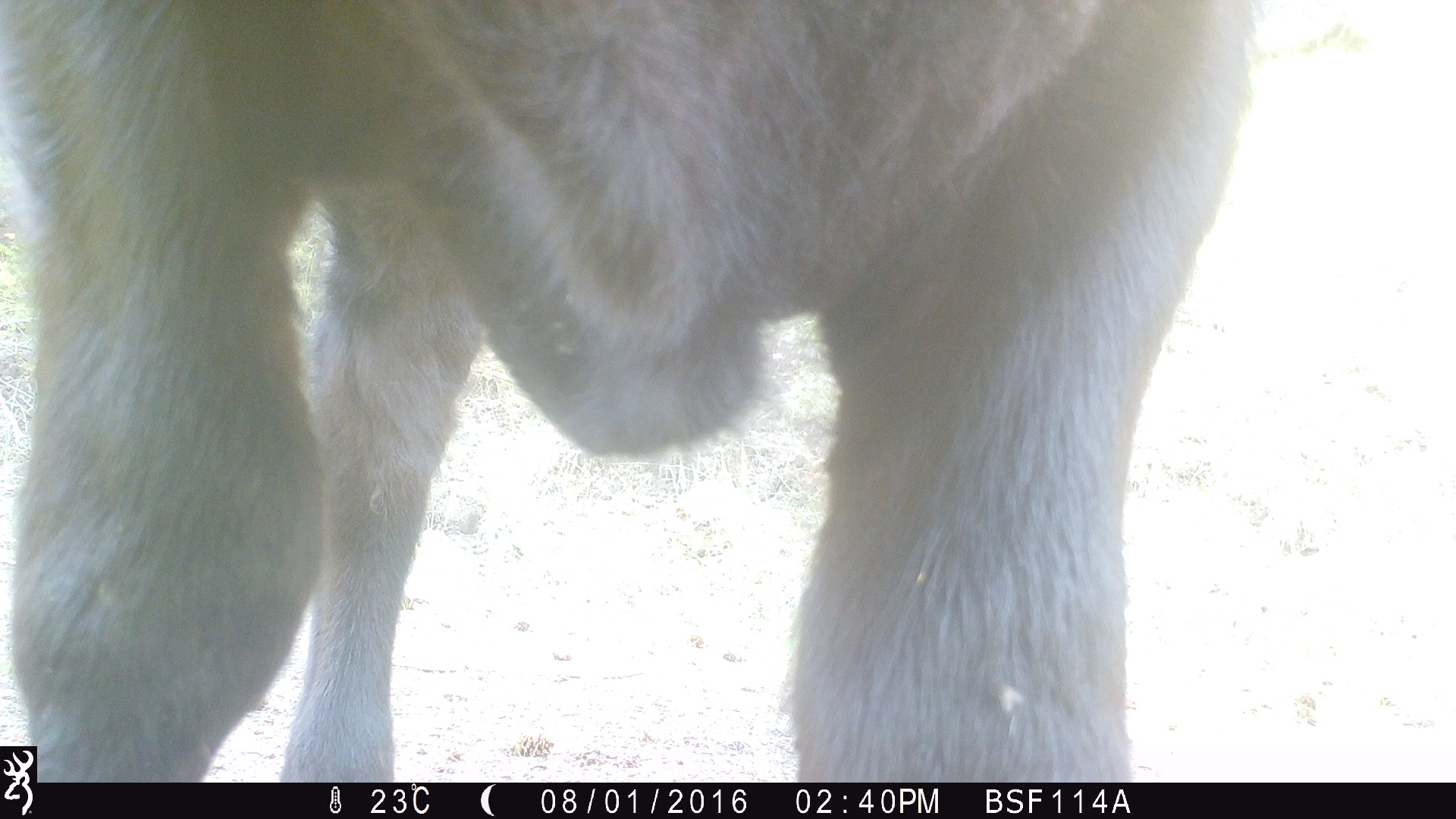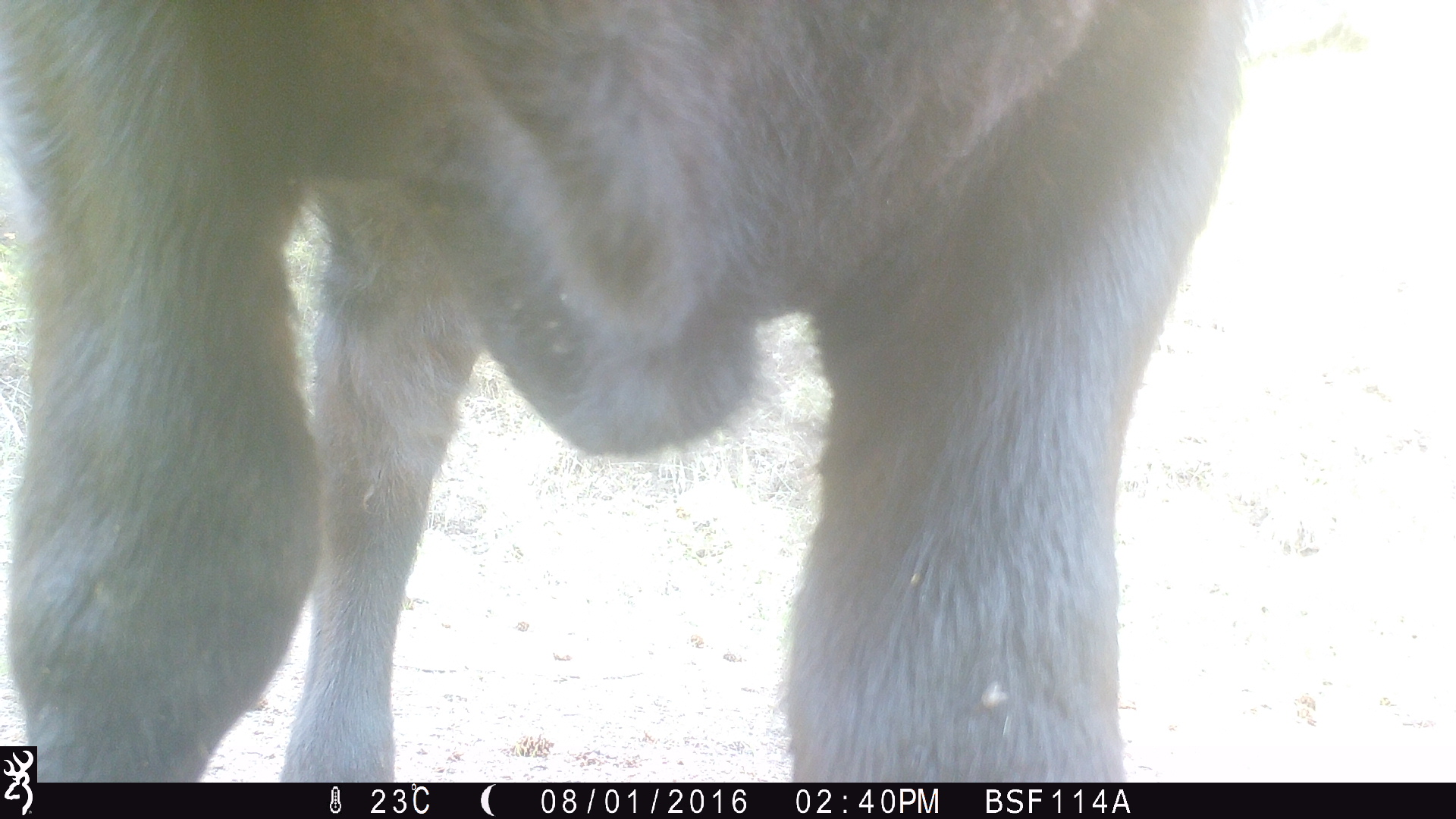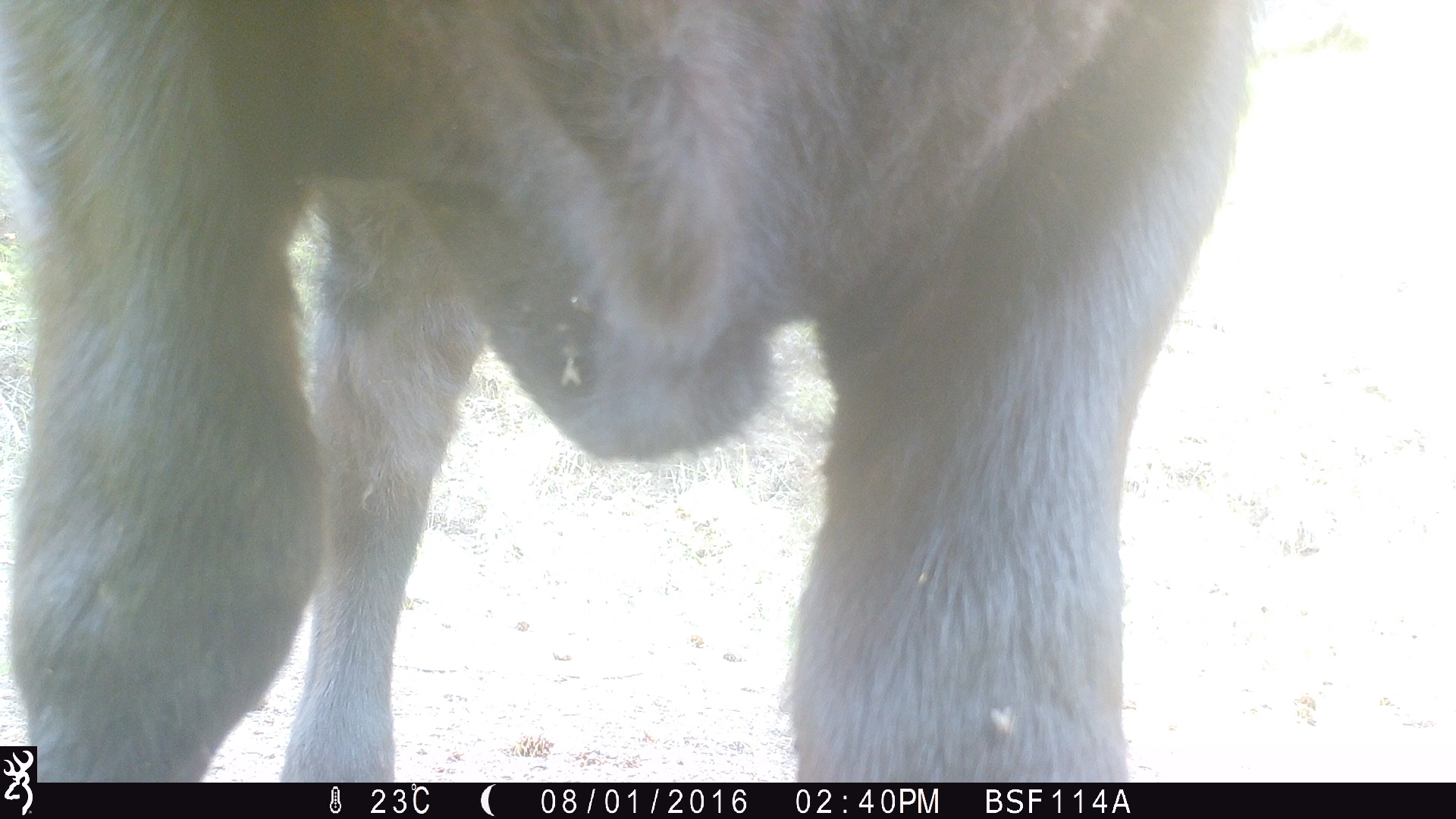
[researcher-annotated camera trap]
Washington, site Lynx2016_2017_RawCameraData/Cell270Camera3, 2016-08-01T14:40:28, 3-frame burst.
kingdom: Animalia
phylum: Chordata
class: Mammalia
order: Artiodactyla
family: Bovidae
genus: Bos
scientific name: Bos taurus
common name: domestic cattle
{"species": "domestic cattle (Bos taurus)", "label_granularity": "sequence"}